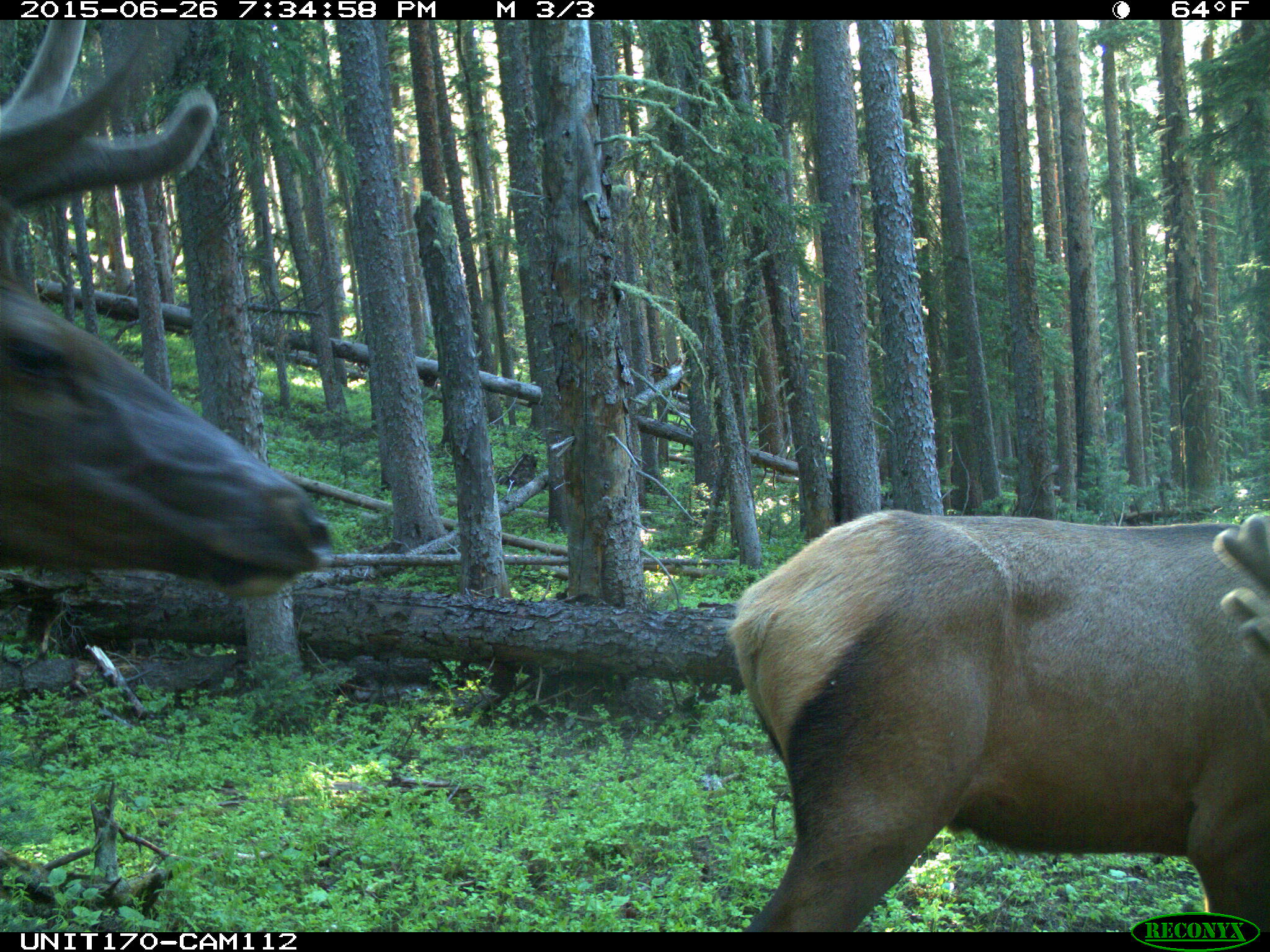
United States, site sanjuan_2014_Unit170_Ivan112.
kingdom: Animalia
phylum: Chordata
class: Mammalia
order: Artiodactyla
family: Cervidae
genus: Cervus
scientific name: Cervus elaphus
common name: red deer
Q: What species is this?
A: Cervus elaphus (red deer).